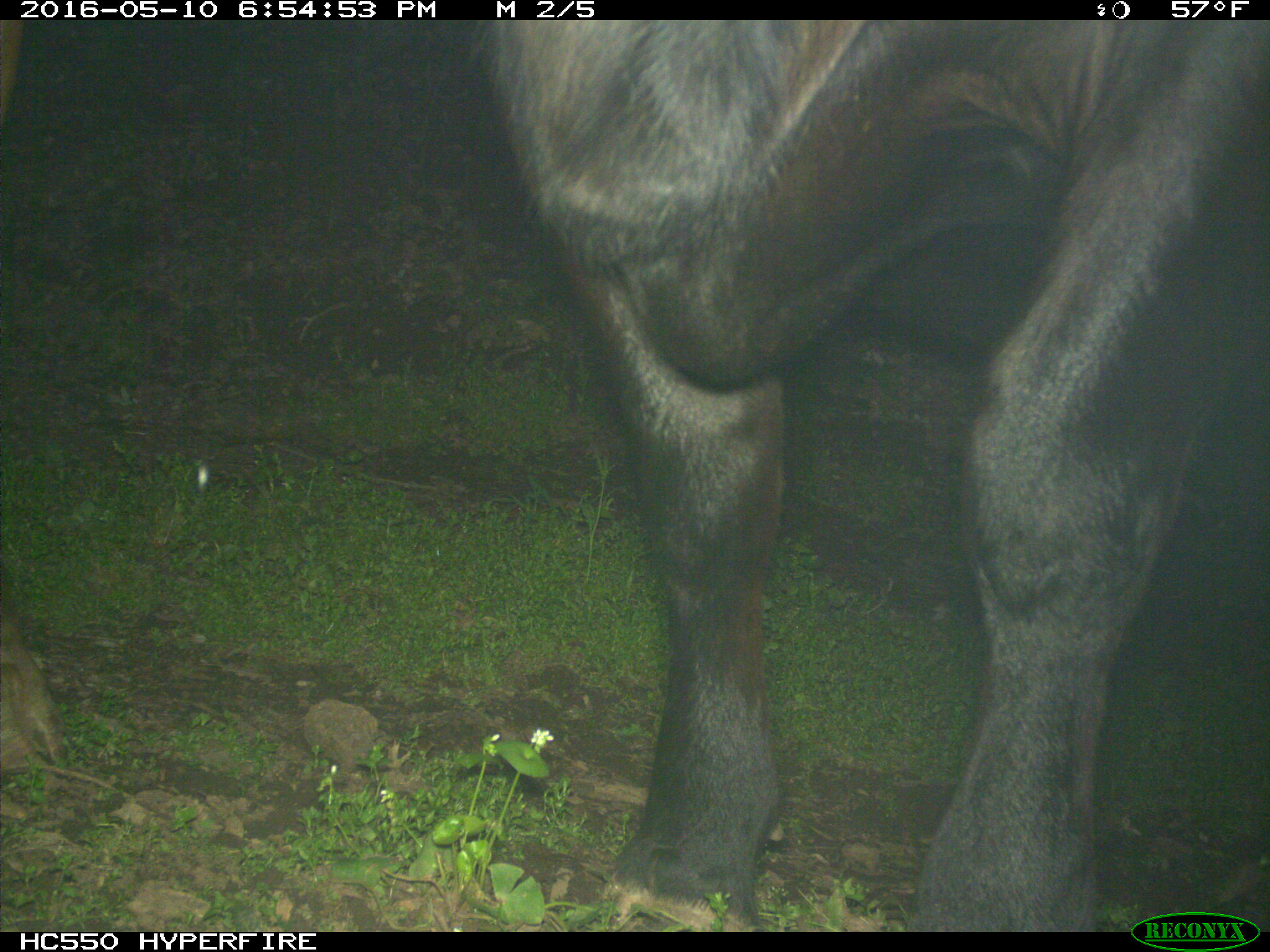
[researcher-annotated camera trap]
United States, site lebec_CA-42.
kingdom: Animalia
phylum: Chordata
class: Mammalia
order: Artiodactyla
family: Bovidae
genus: Bos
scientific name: Bos taurus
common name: domestic cow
Bos taurus (domestic cow).